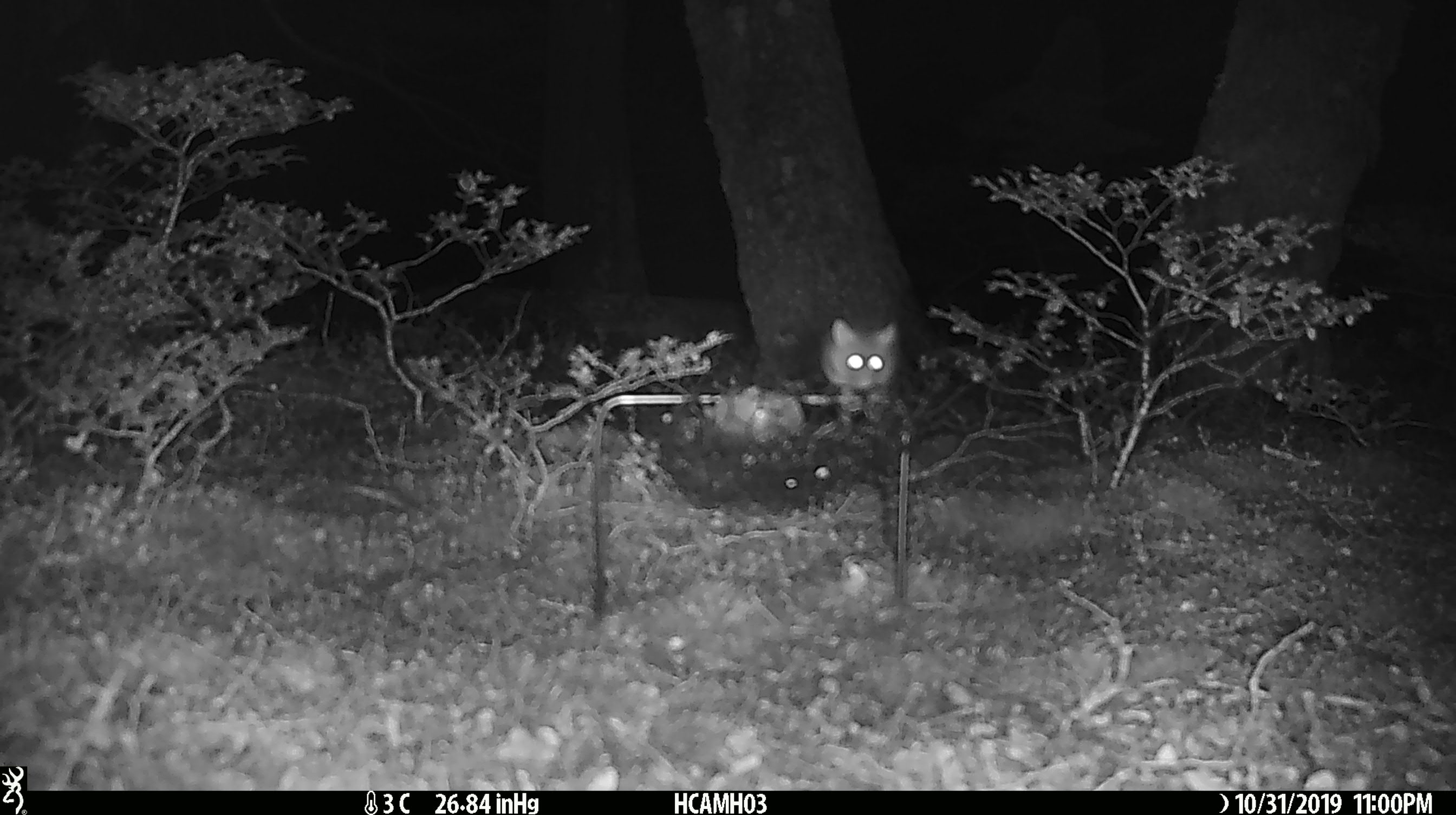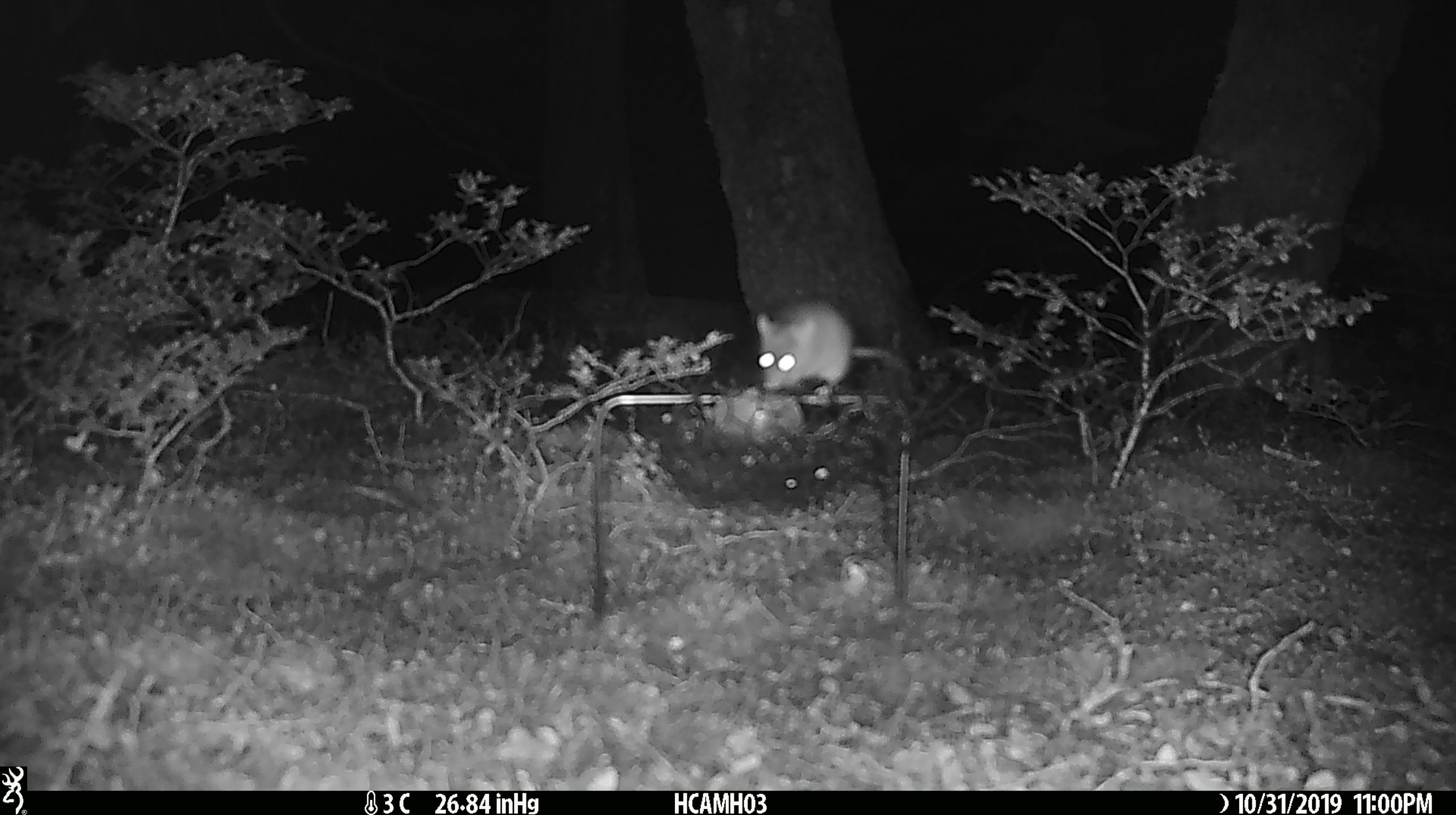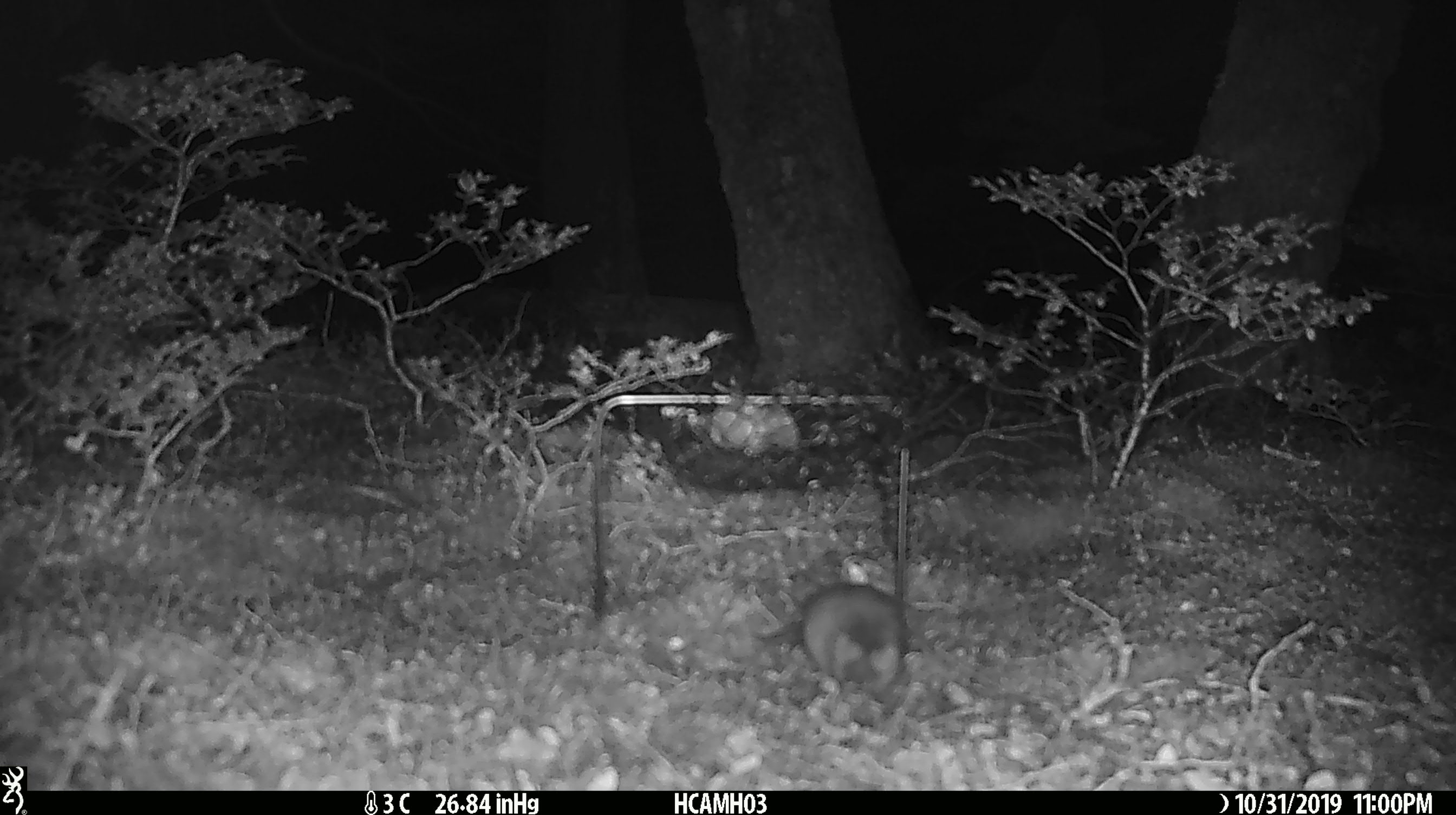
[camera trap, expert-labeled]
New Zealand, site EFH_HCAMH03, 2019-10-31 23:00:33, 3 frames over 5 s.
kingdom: Animalia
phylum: Chordata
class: Mammalia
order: Rodentia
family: Muridae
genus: Mus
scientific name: Mus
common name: mouse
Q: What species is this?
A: Mouse (Mus).